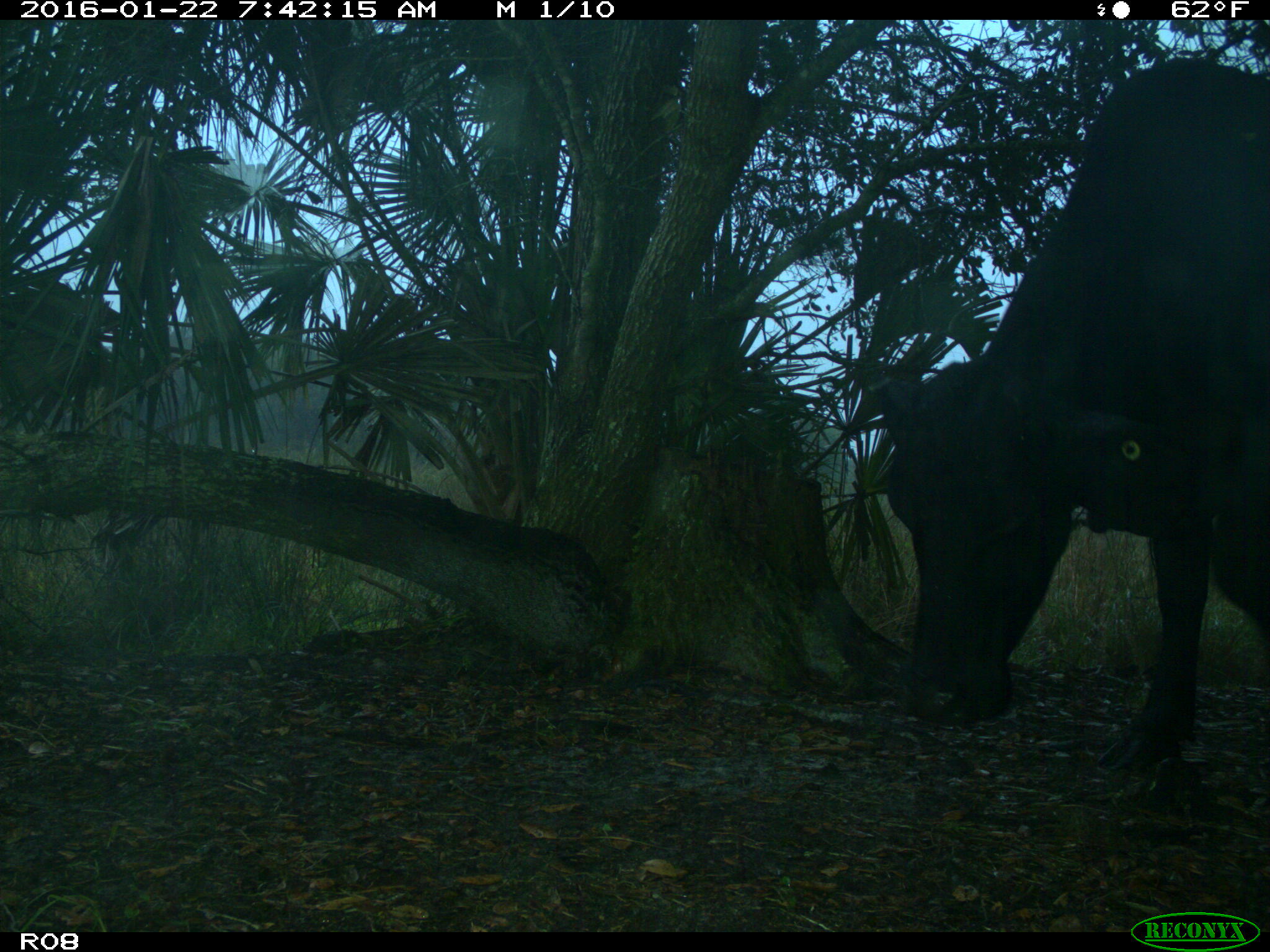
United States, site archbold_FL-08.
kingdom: Animalia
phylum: Chordata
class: Mammalia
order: Artiodactyla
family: Bovidae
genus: Bos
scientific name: Bos taurus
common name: domestic cow